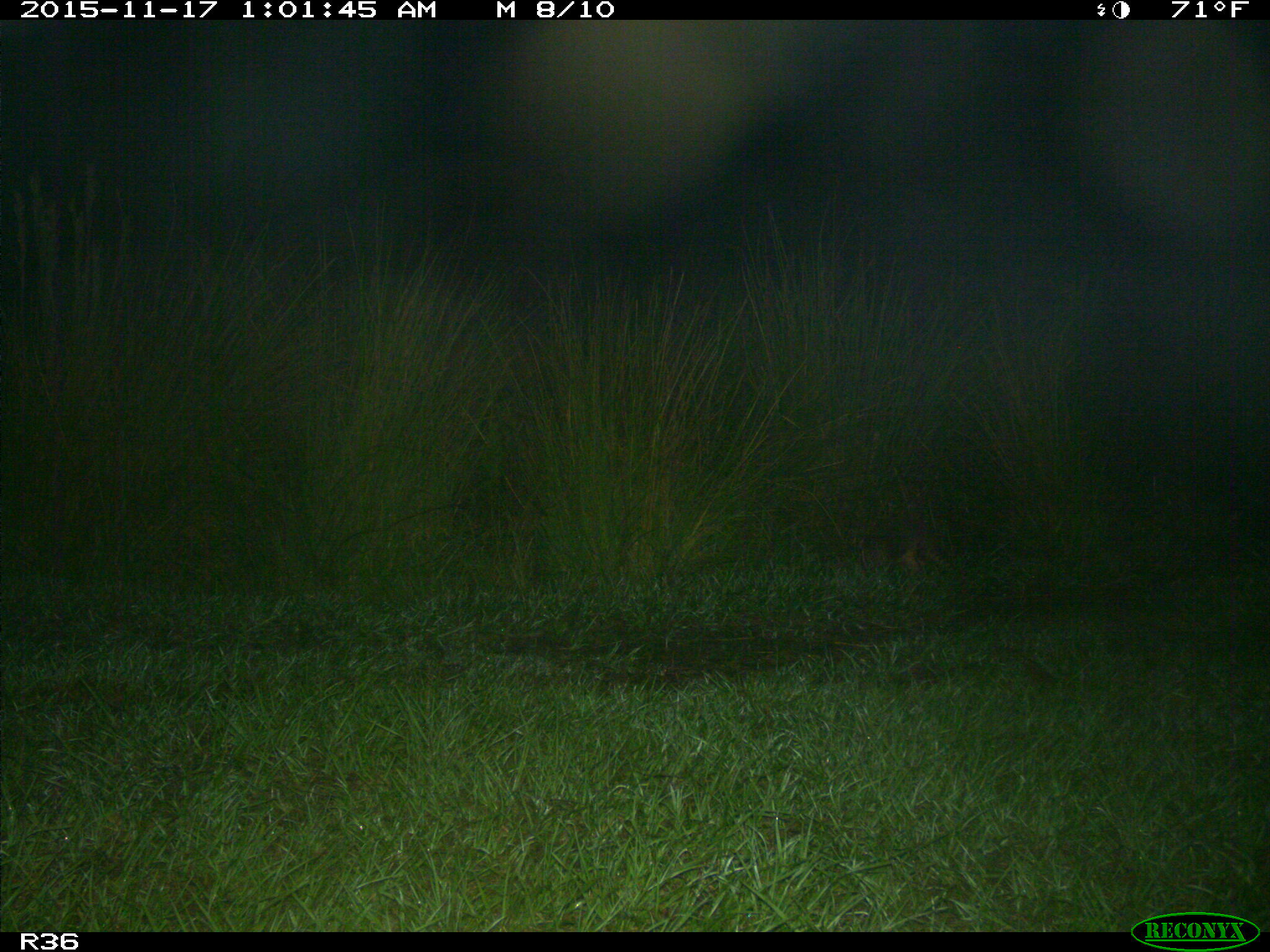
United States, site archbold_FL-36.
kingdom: Animalia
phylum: Chordata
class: Mammalia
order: Cingulata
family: Dasypodidae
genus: Dasypus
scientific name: Dasypus novemcinctus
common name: nine-banded armadillo